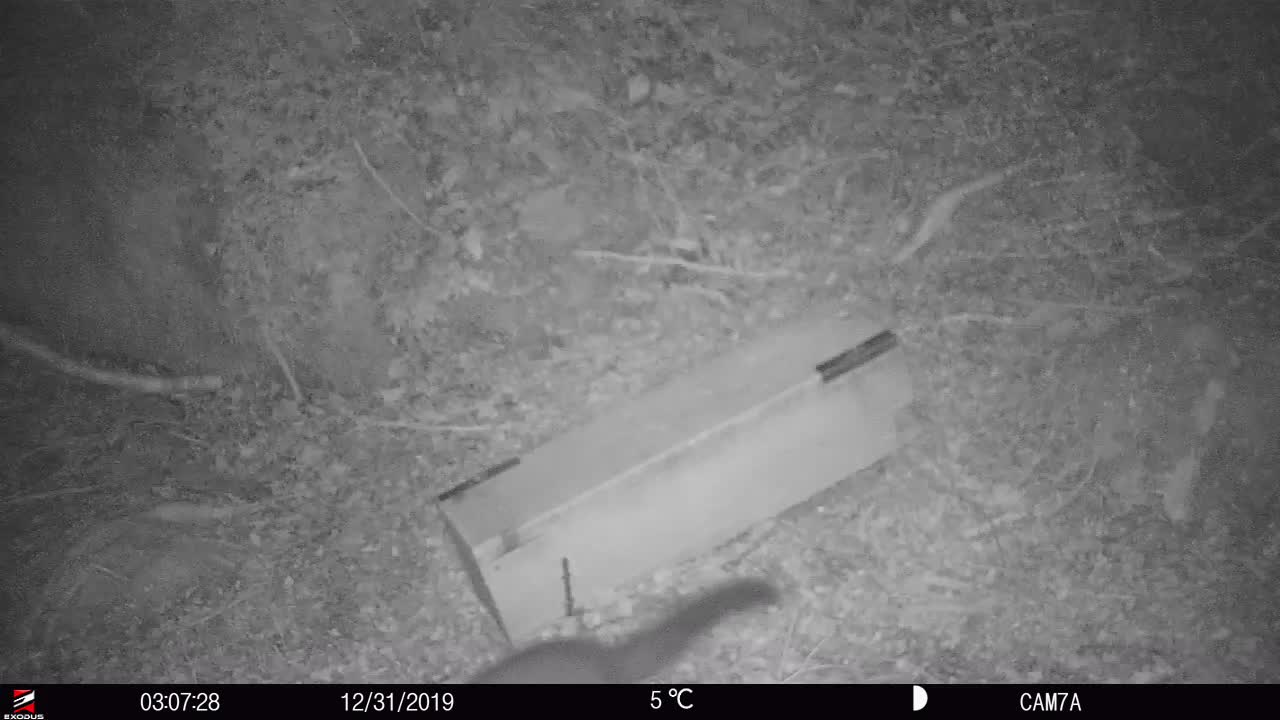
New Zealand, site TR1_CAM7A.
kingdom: Animalia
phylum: Chordata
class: Mammalia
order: Diprotodontia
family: Phalangeridae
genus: Trichosurus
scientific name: Trichosurus vulpecula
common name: common brushtail possum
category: possum